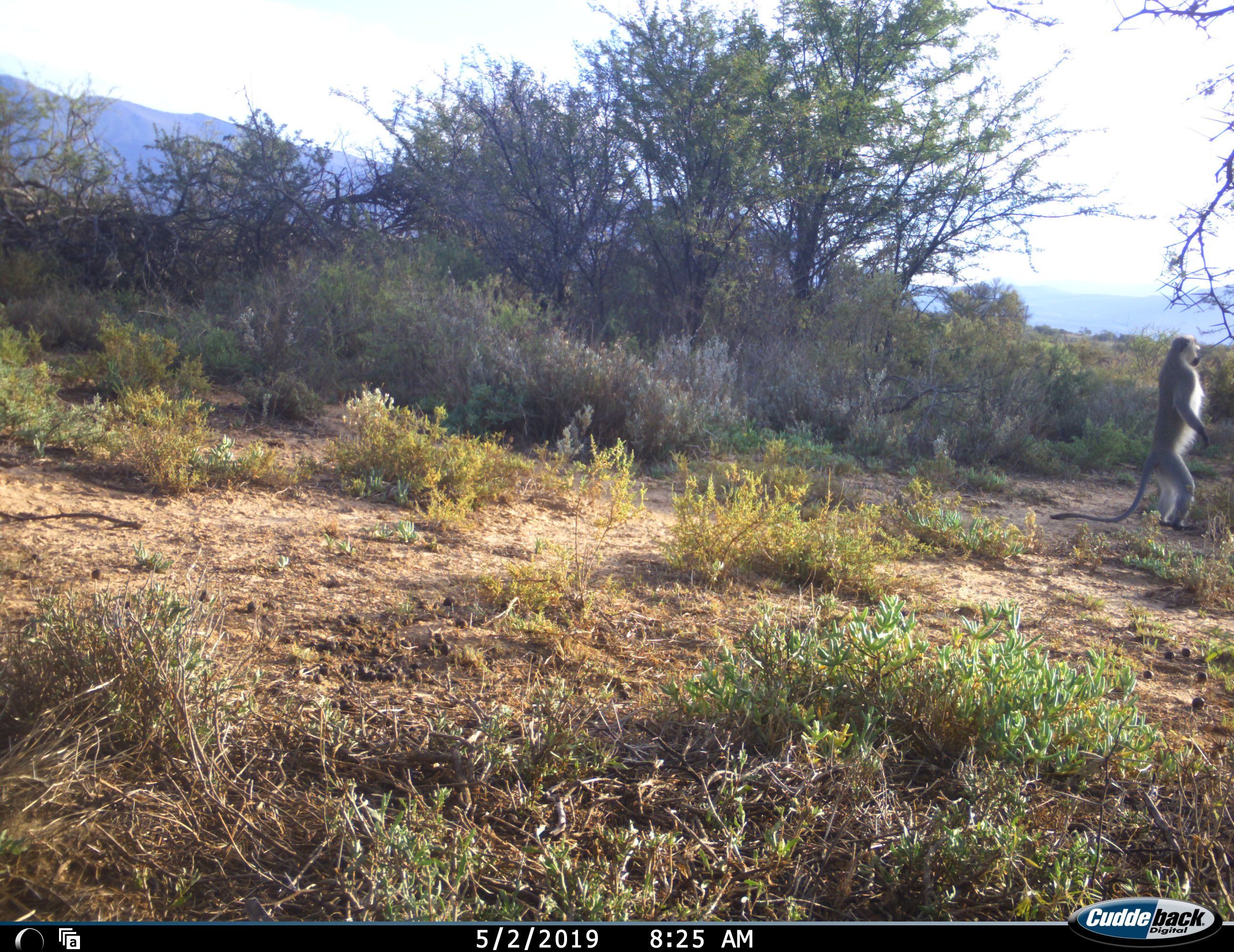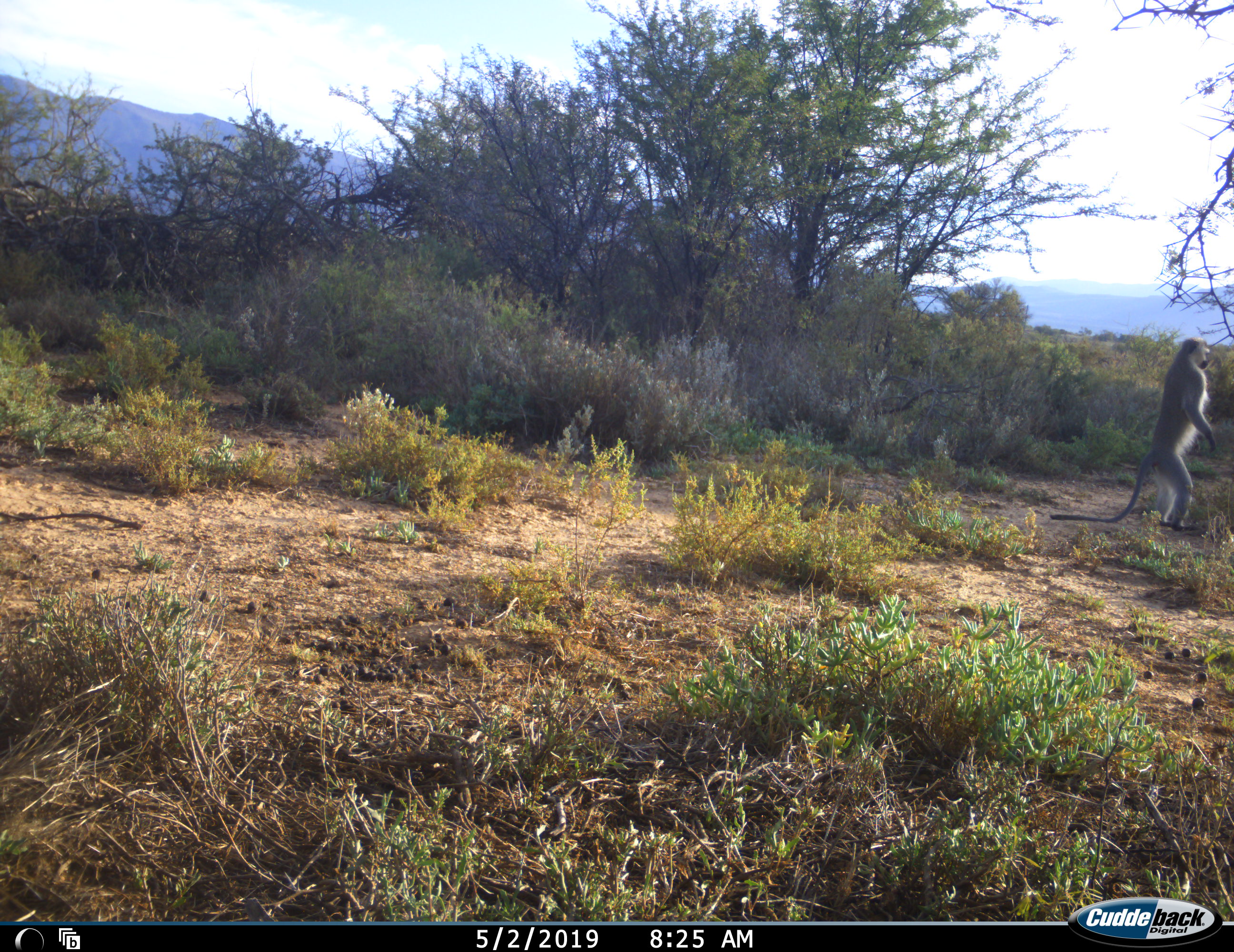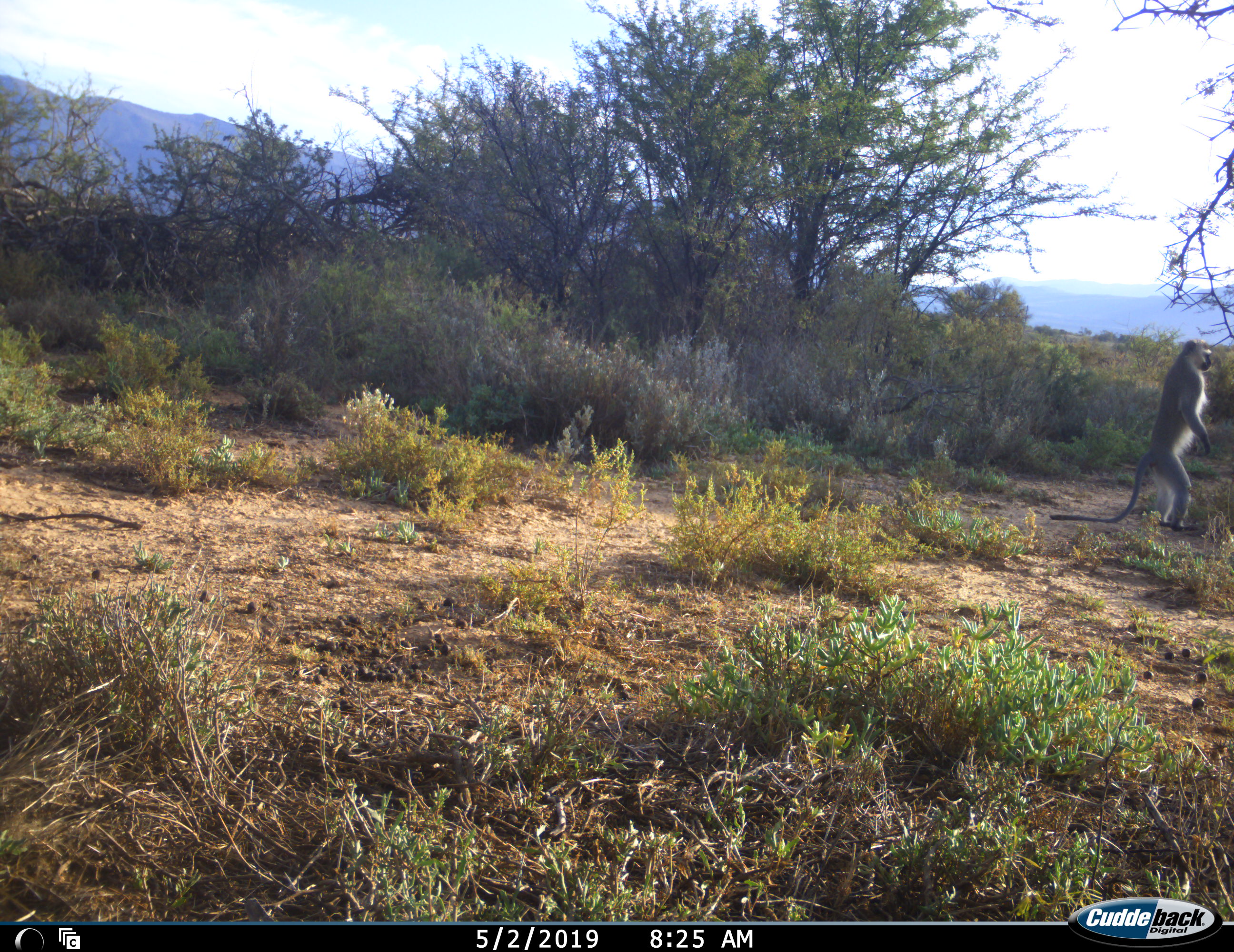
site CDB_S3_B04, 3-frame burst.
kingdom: Animalia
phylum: Chordata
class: Mammalia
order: Primates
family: Cercopithecidae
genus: Chlorocebus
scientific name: Chlorocebus pygerythrus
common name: vervet monkey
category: monkeyvervet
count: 1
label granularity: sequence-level